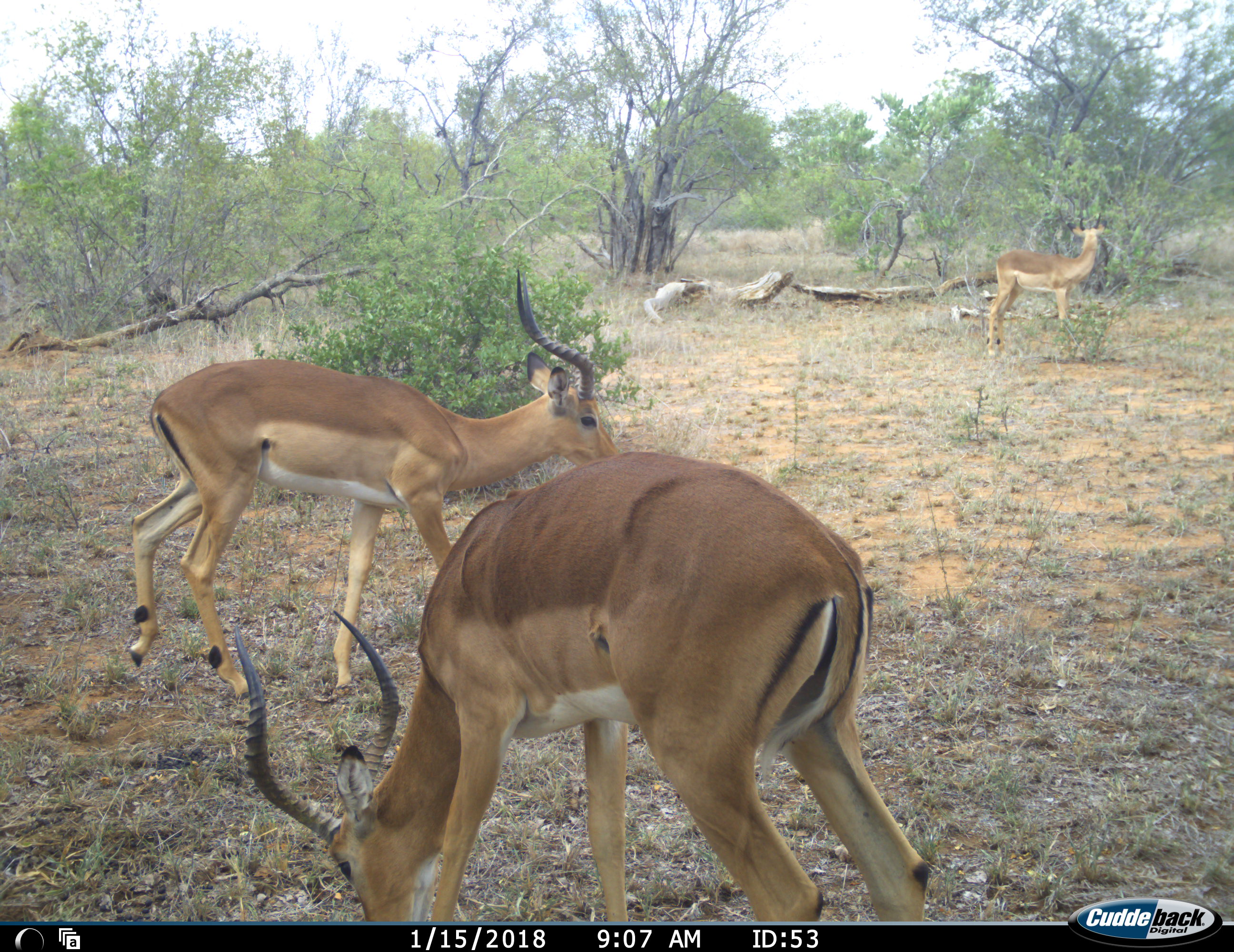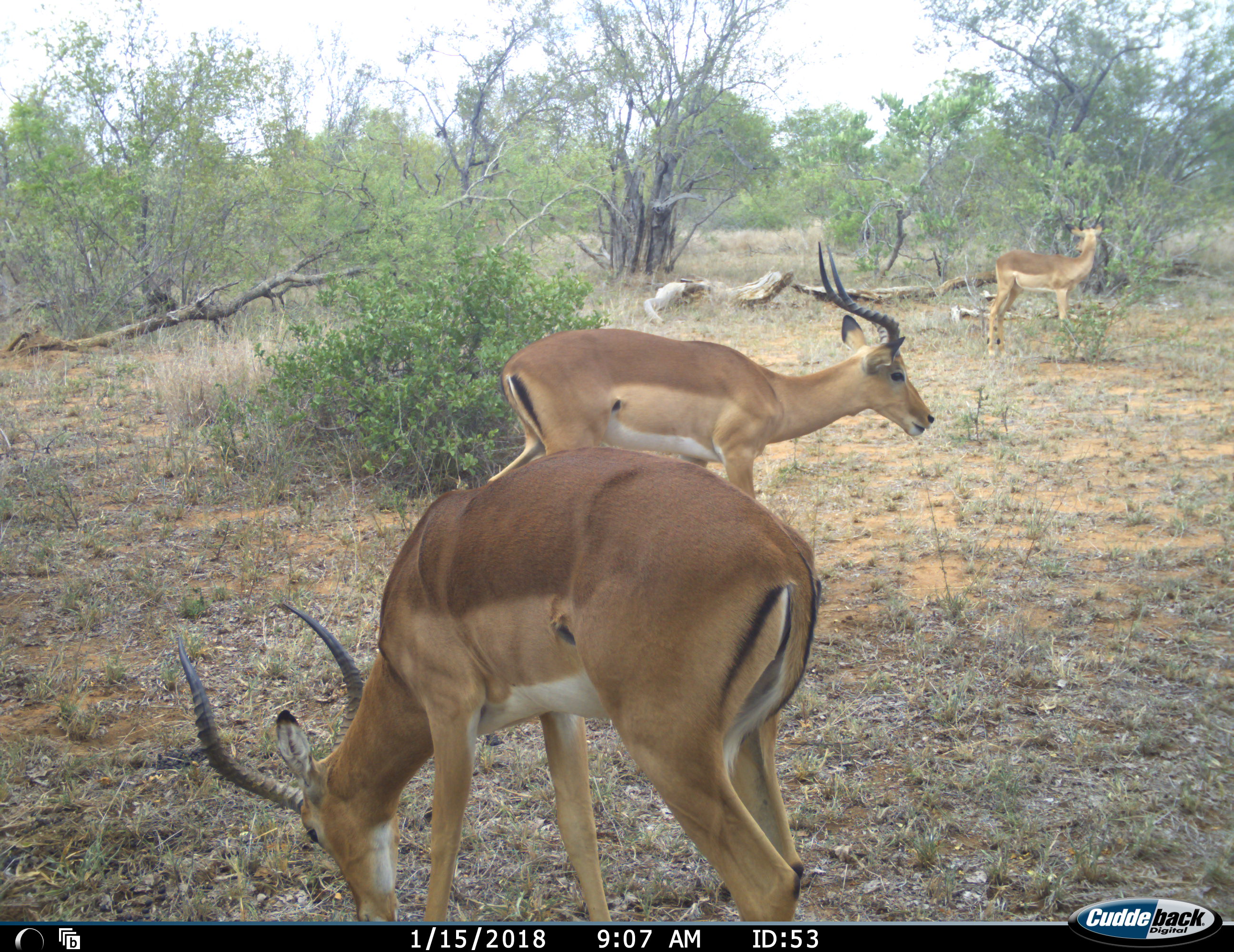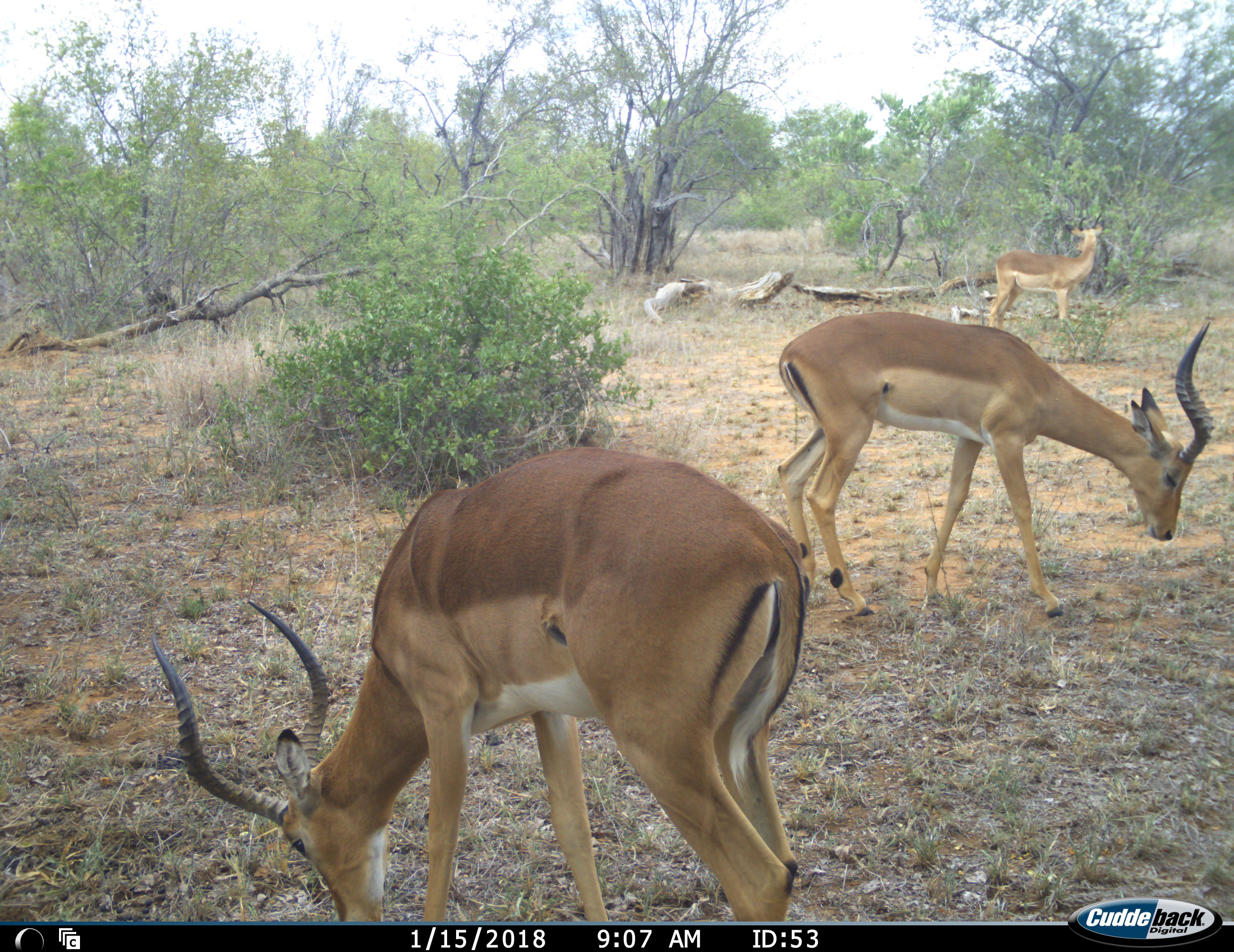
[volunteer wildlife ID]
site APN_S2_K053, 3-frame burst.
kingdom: Animalia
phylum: Chordata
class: Mammalia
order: Artiodactyla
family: Bovidae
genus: Aepyceros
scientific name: Aepyceros melampus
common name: impala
Impala (Aepyceros melampus), count 3. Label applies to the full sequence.